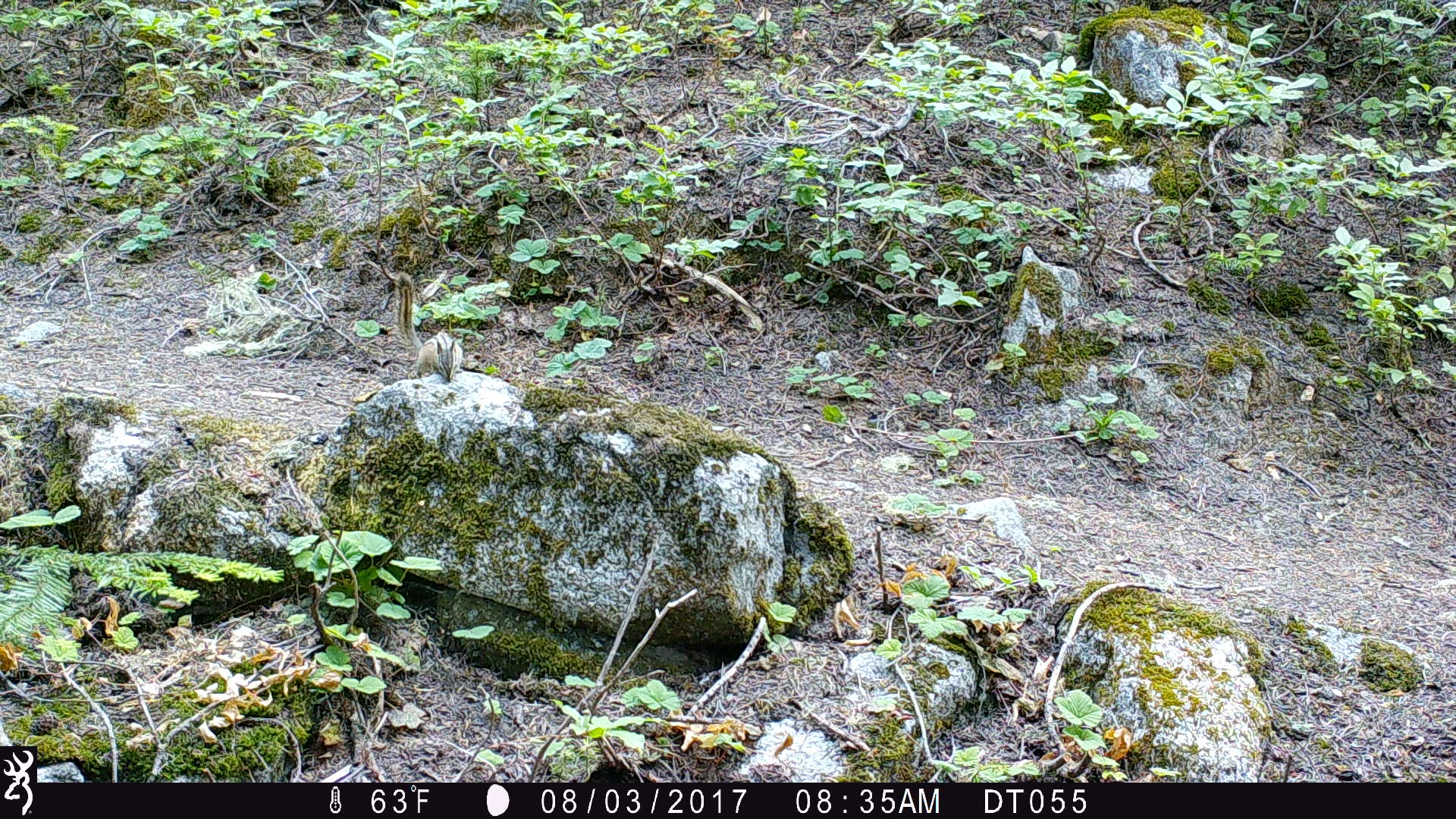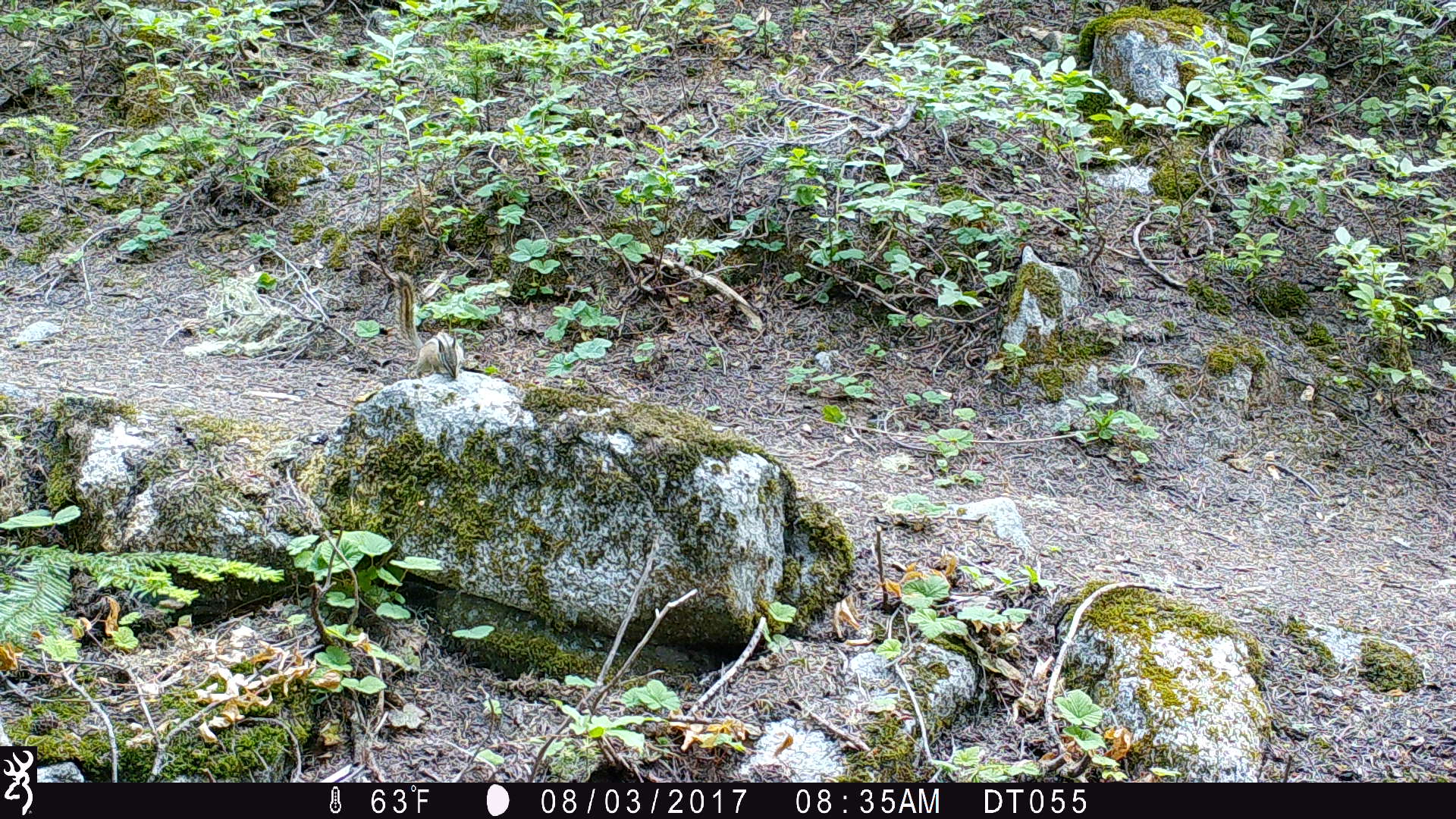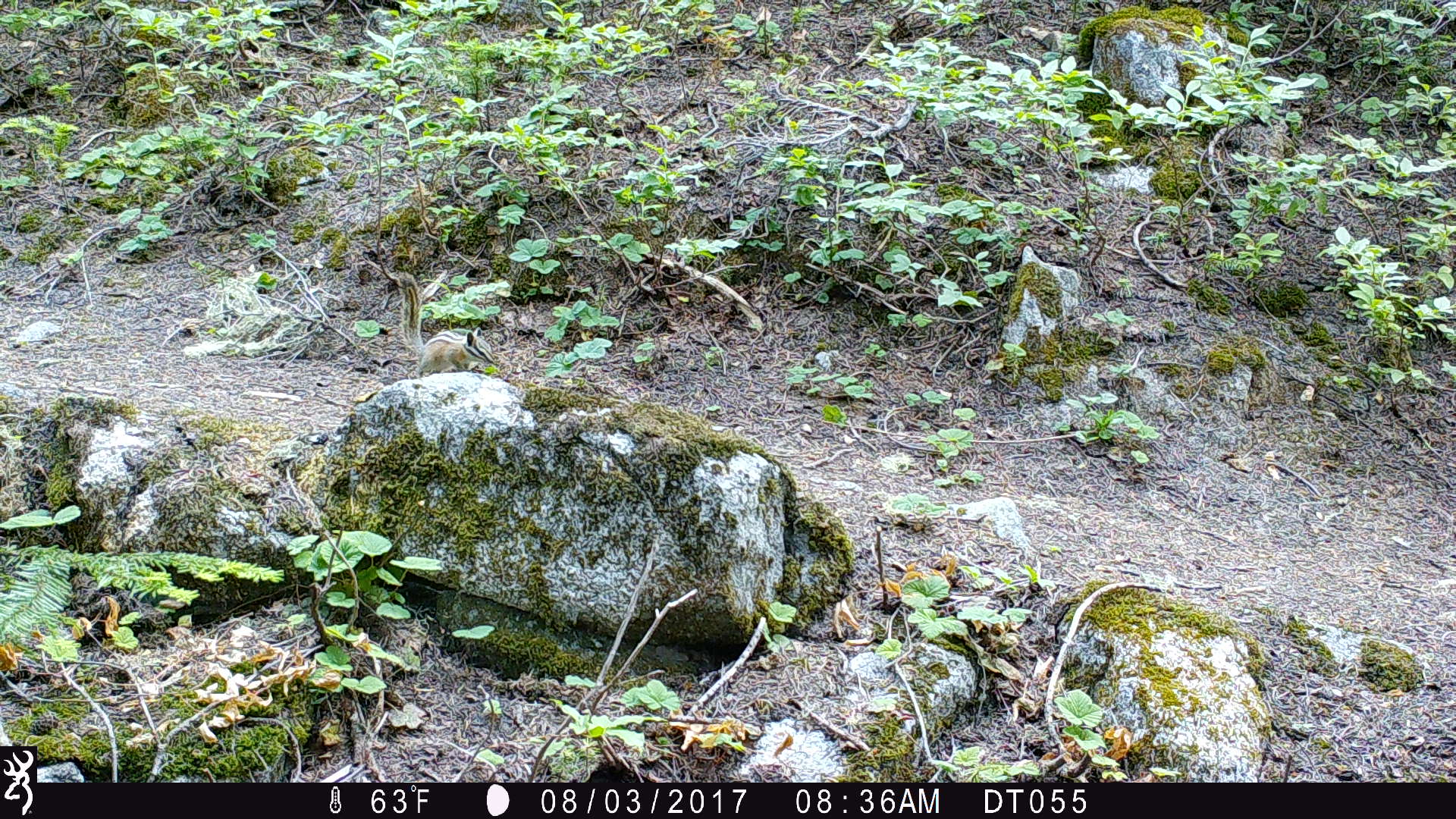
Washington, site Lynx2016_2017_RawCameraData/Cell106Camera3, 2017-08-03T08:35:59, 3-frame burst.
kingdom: Animalia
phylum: Chordata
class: Mammalia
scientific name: Mammalia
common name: small mammal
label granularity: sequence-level